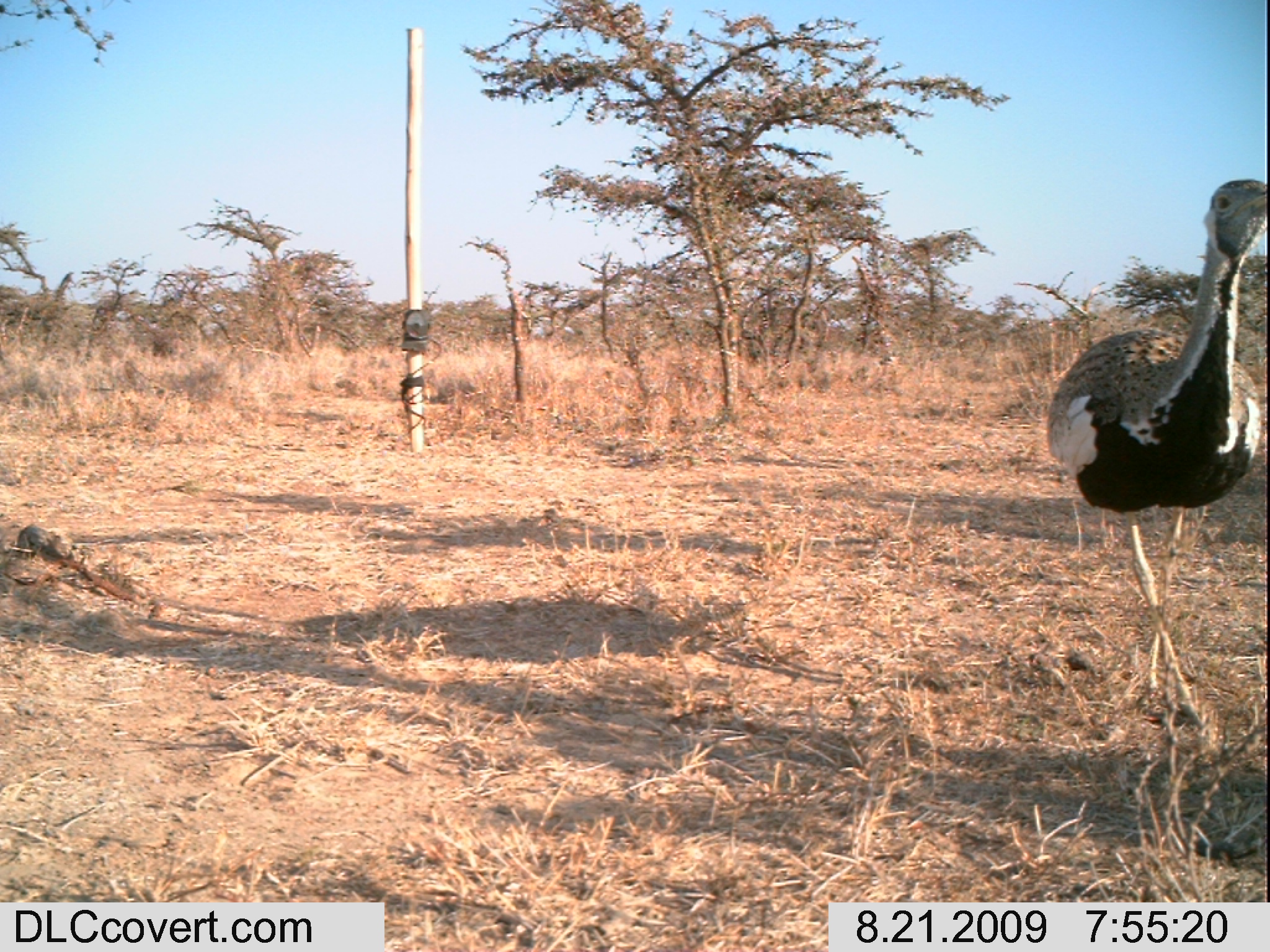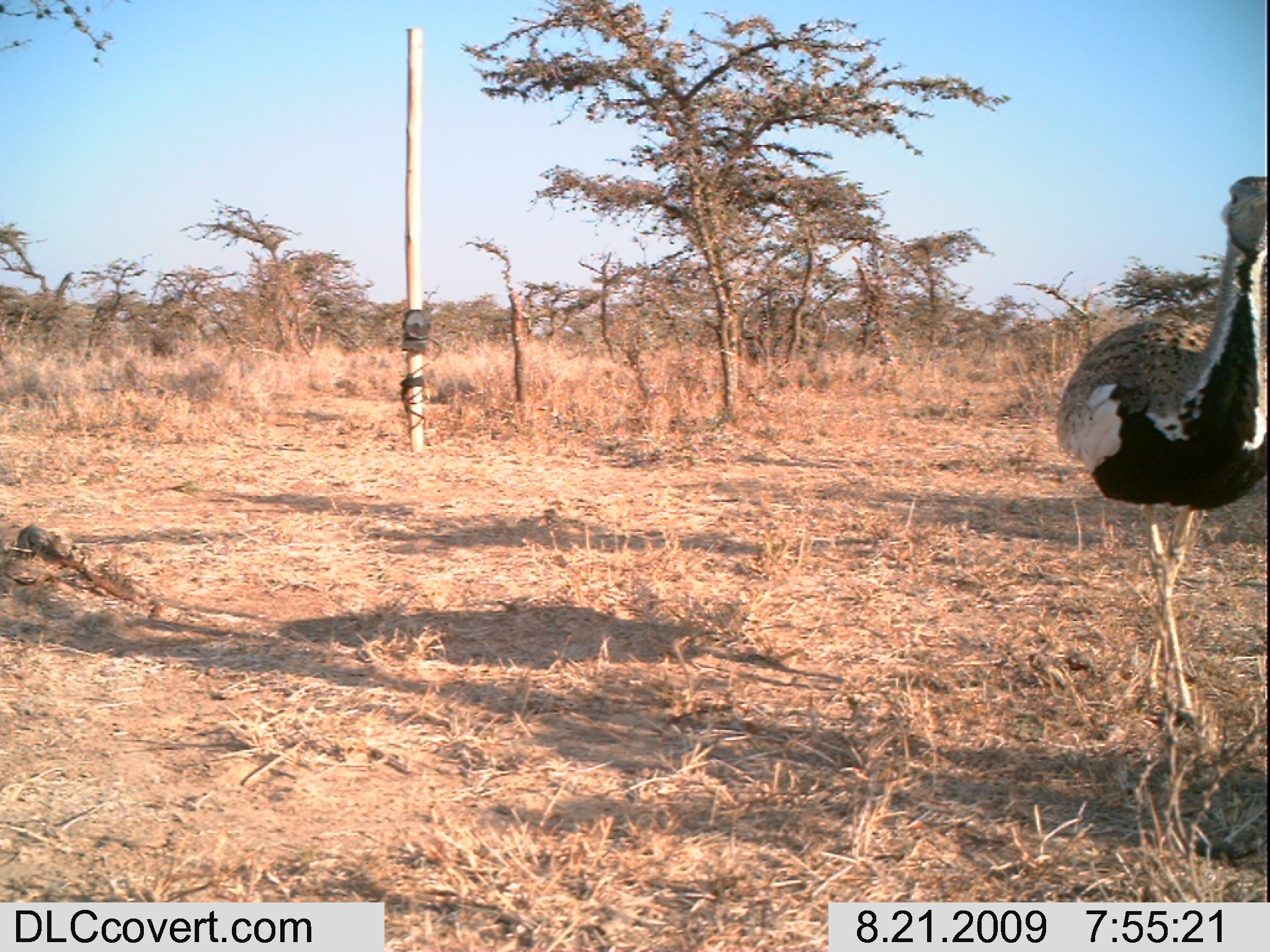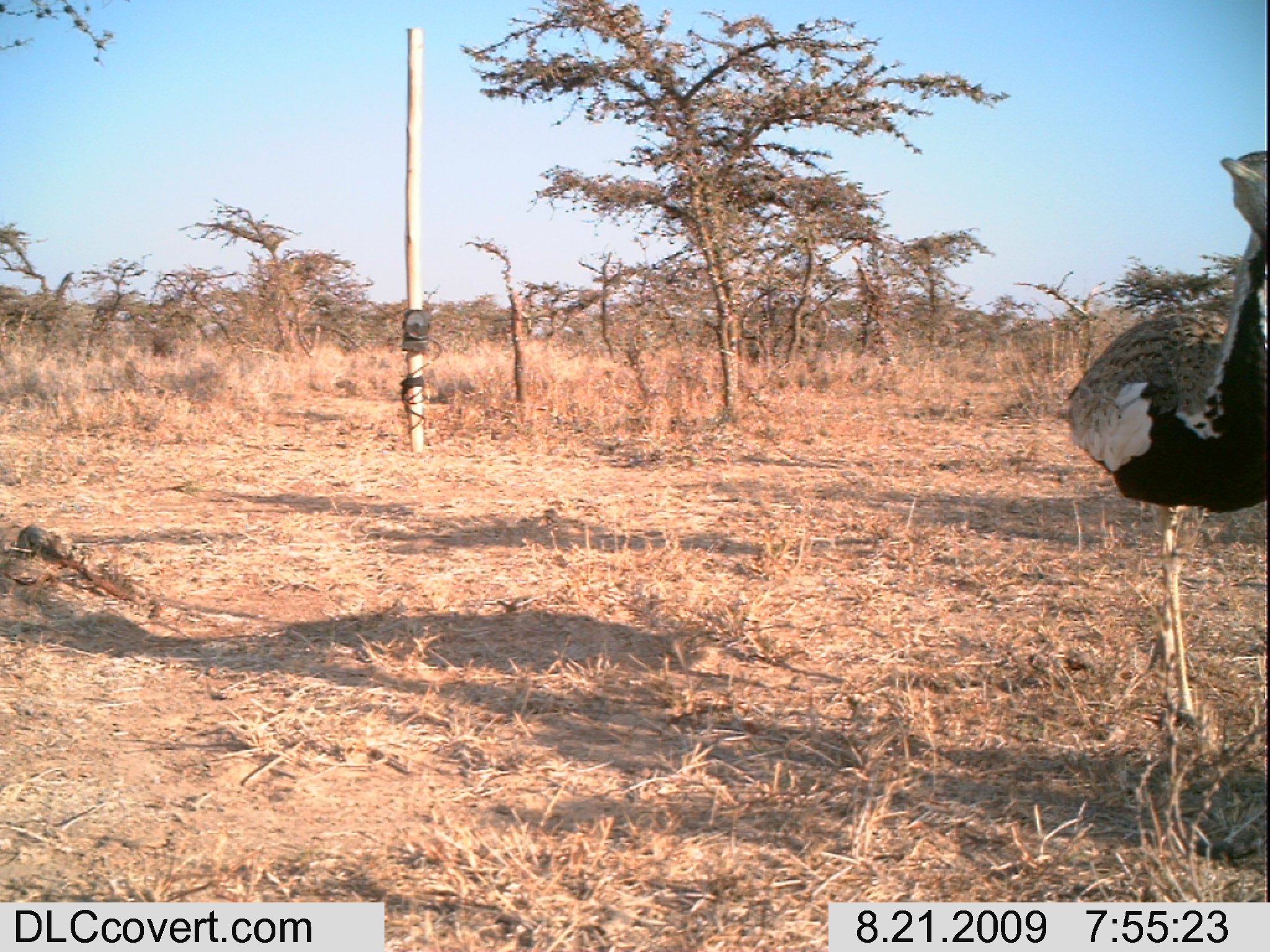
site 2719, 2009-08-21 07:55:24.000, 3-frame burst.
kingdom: Animalia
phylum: Chordata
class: Aves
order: Otidiformes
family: Otididae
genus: Lissotis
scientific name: Lissotis melanogaster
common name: black-bellied bustard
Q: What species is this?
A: Lissotis melanogaster (black-bellied bustard).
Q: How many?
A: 1.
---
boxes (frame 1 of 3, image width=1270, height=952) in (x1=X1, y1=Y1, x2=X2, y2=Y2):
lissotis melanogaster: (x1=1042, y1=175, x2=1270, y2=740)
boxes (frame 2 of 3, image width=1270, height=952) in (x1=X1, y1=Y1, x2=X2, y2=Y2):
lissotis melanogaster: (x1=1053, y1=176, x2=1270, y2=726)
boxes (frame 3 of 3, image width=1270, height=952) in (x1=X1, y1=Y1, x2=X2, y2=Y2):
lissotis melanogaster: (x1=1057, y1=147, x2=1270, y2=730)